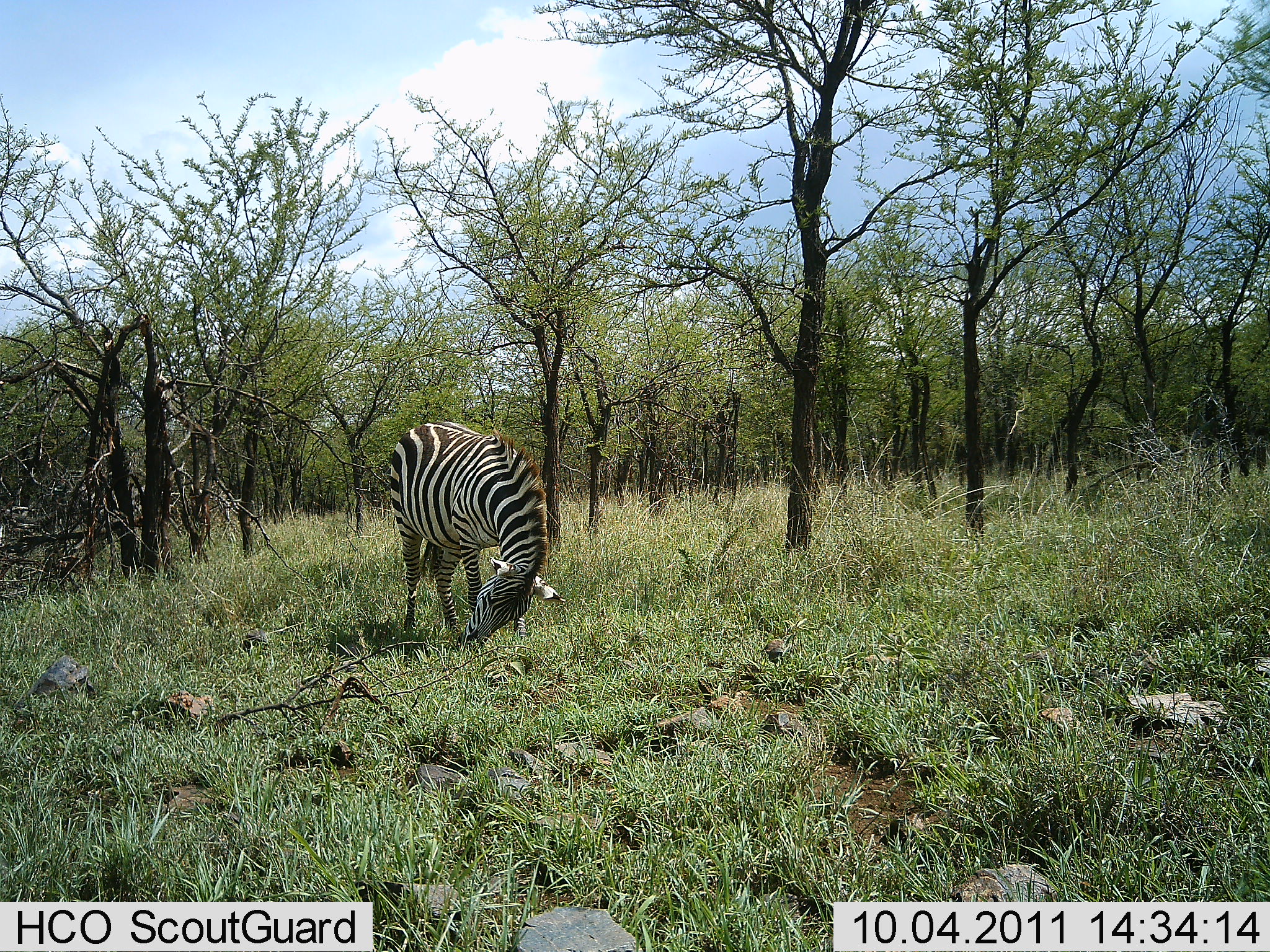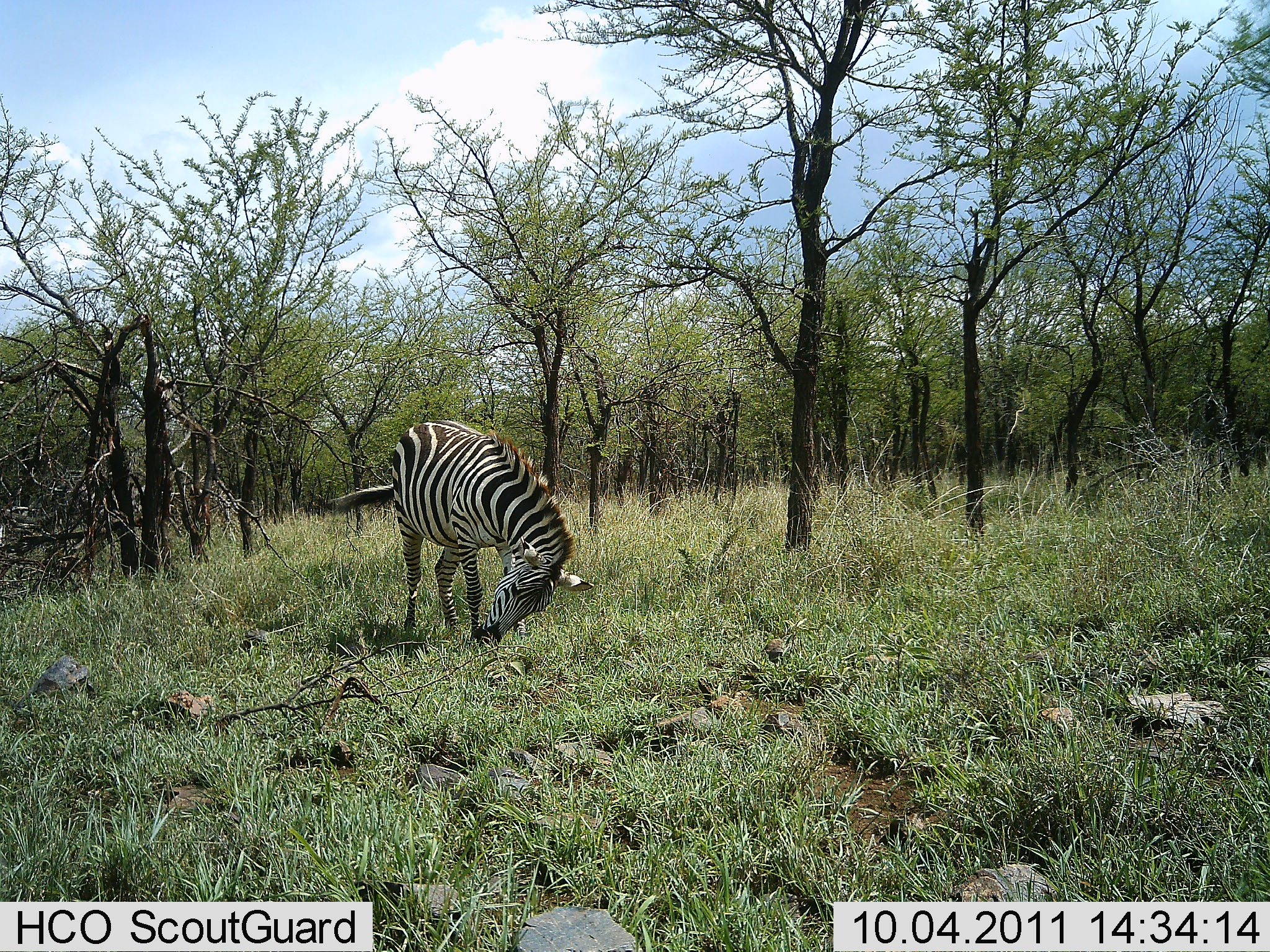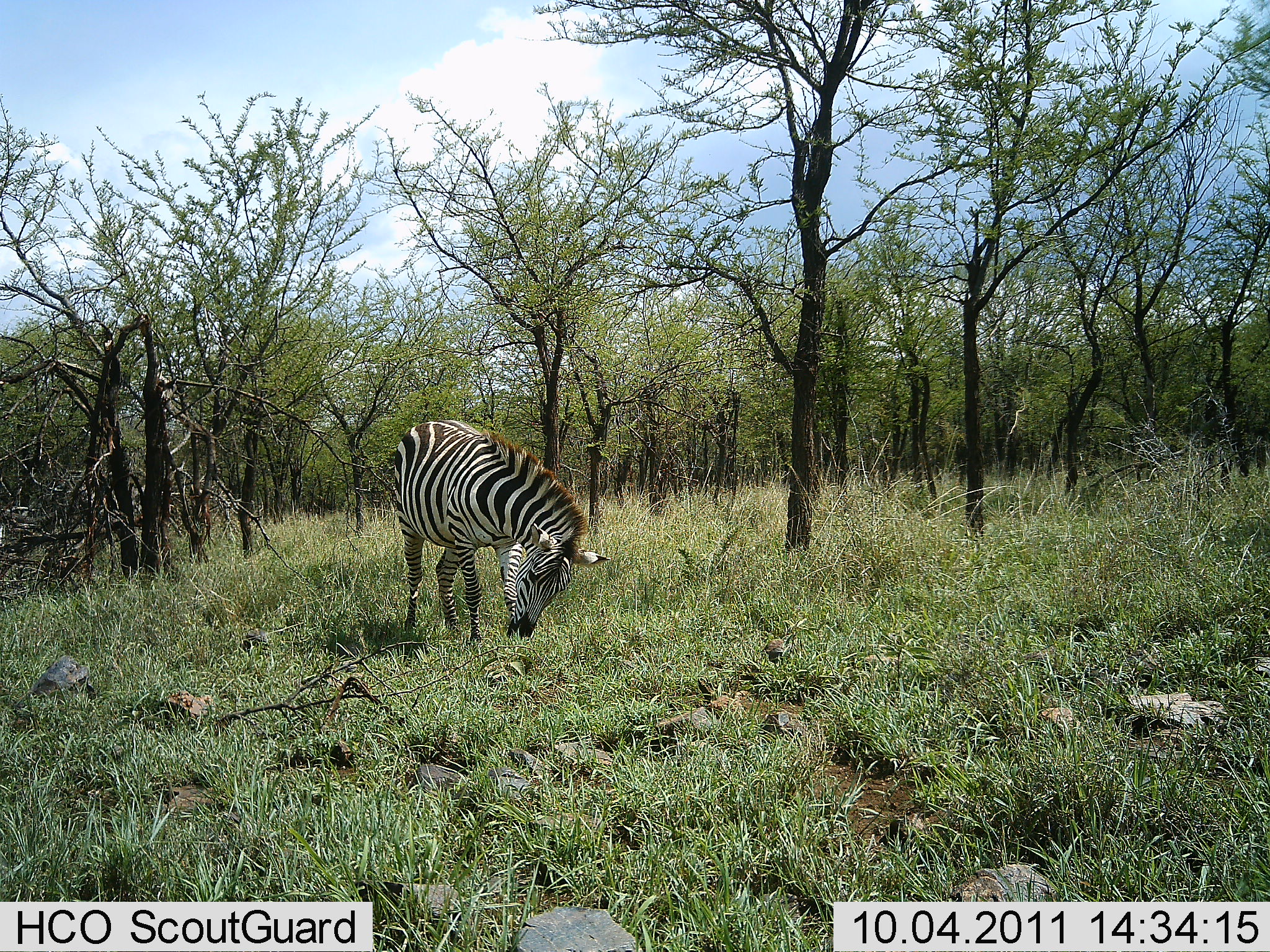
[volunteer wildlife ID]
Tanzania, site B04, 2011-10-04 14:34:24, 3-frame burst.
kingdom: Animalia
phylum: Chordata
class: Mammalia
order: Perissodactyla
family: Equidae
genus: Equus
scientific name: Equus quagga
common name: plains zebra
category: zebra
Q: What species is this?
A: Zebra (plains zebra) (Equus quagga).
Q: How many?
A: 1.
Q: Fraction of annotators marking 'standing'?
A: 36%.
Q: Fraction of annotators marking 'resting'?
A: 0%.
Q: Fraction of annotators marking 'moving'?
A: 0%.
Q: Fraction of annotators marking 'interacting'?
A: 0%.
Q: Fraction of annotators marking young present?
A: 0%.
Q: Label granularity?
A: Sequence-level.